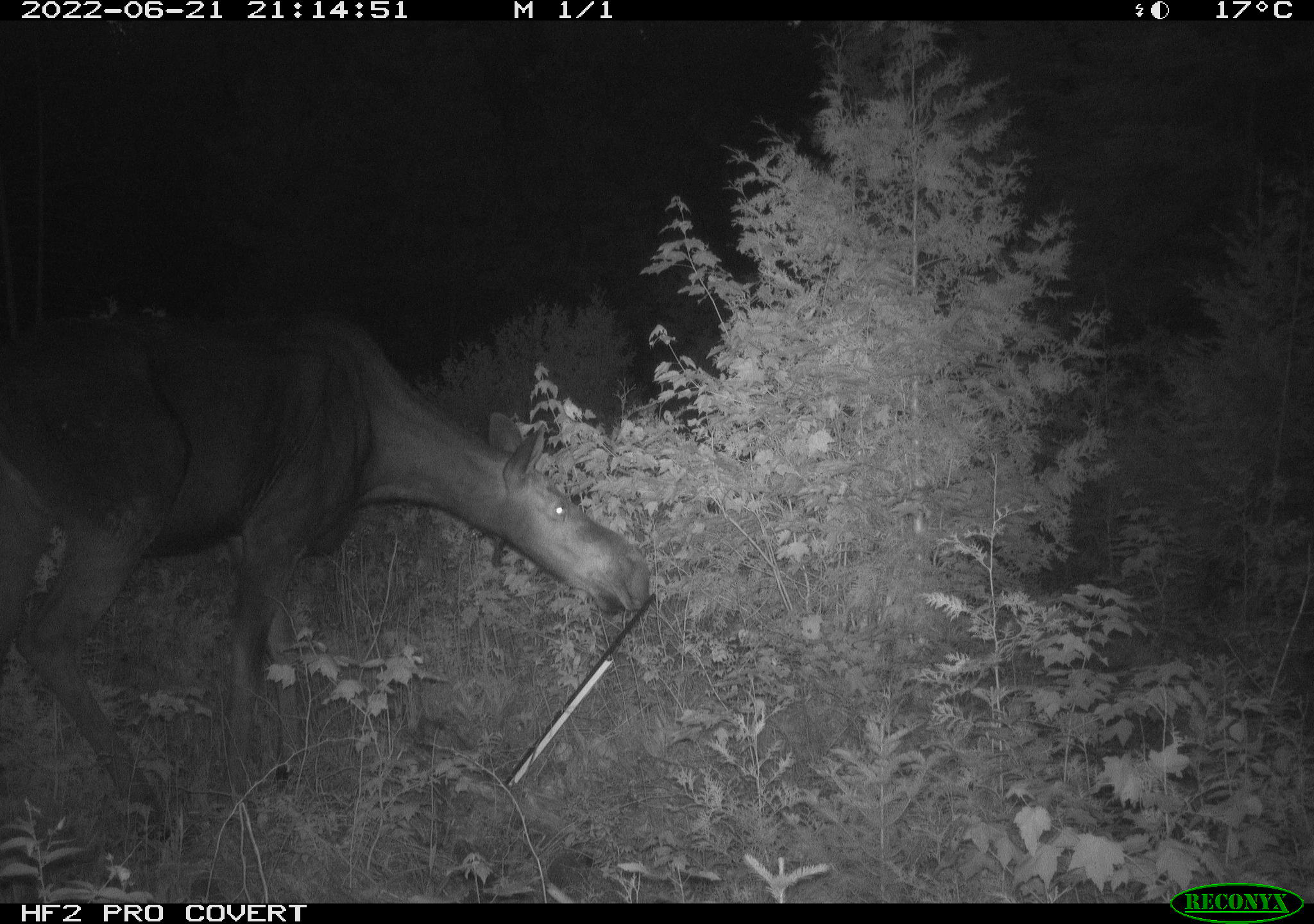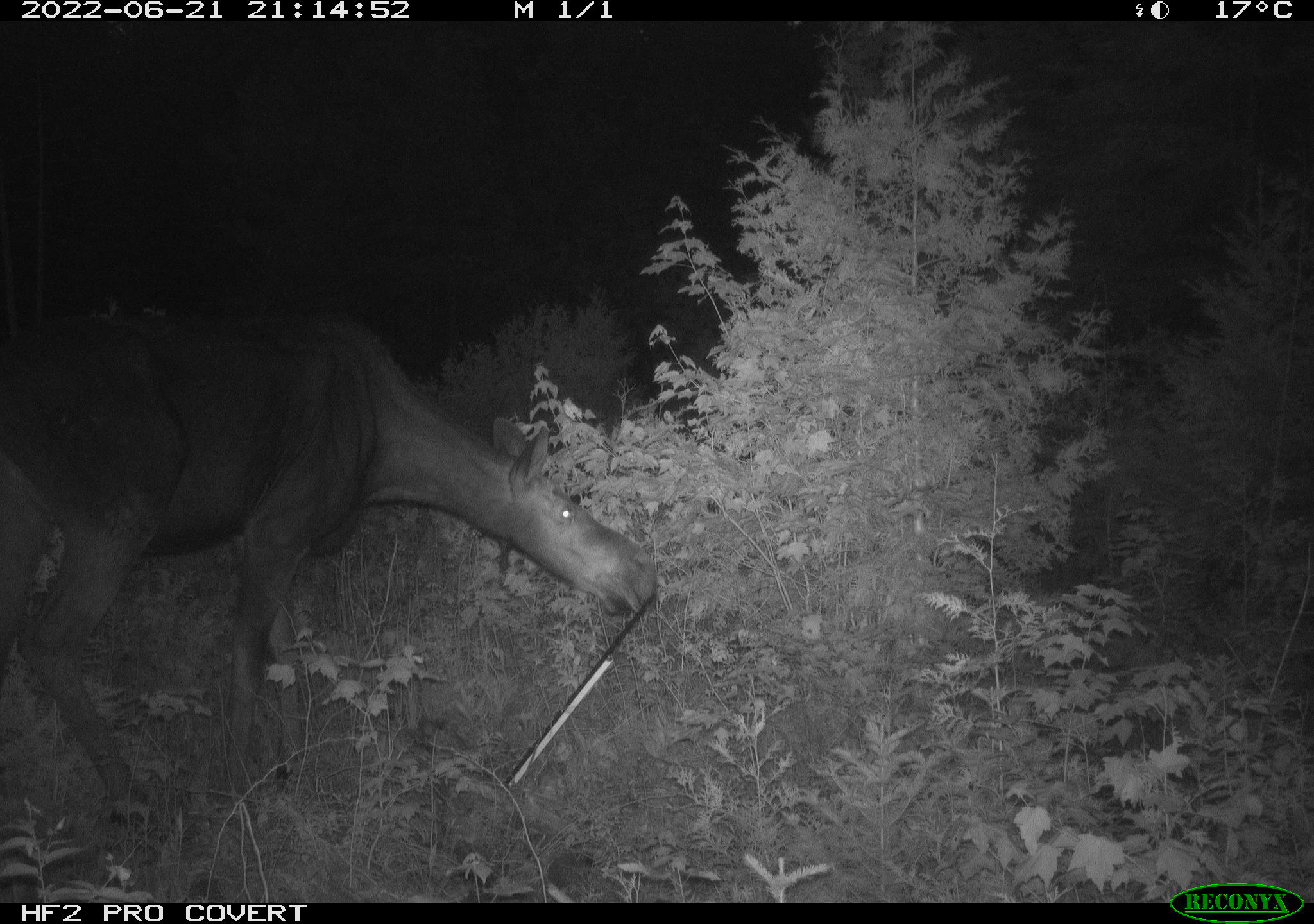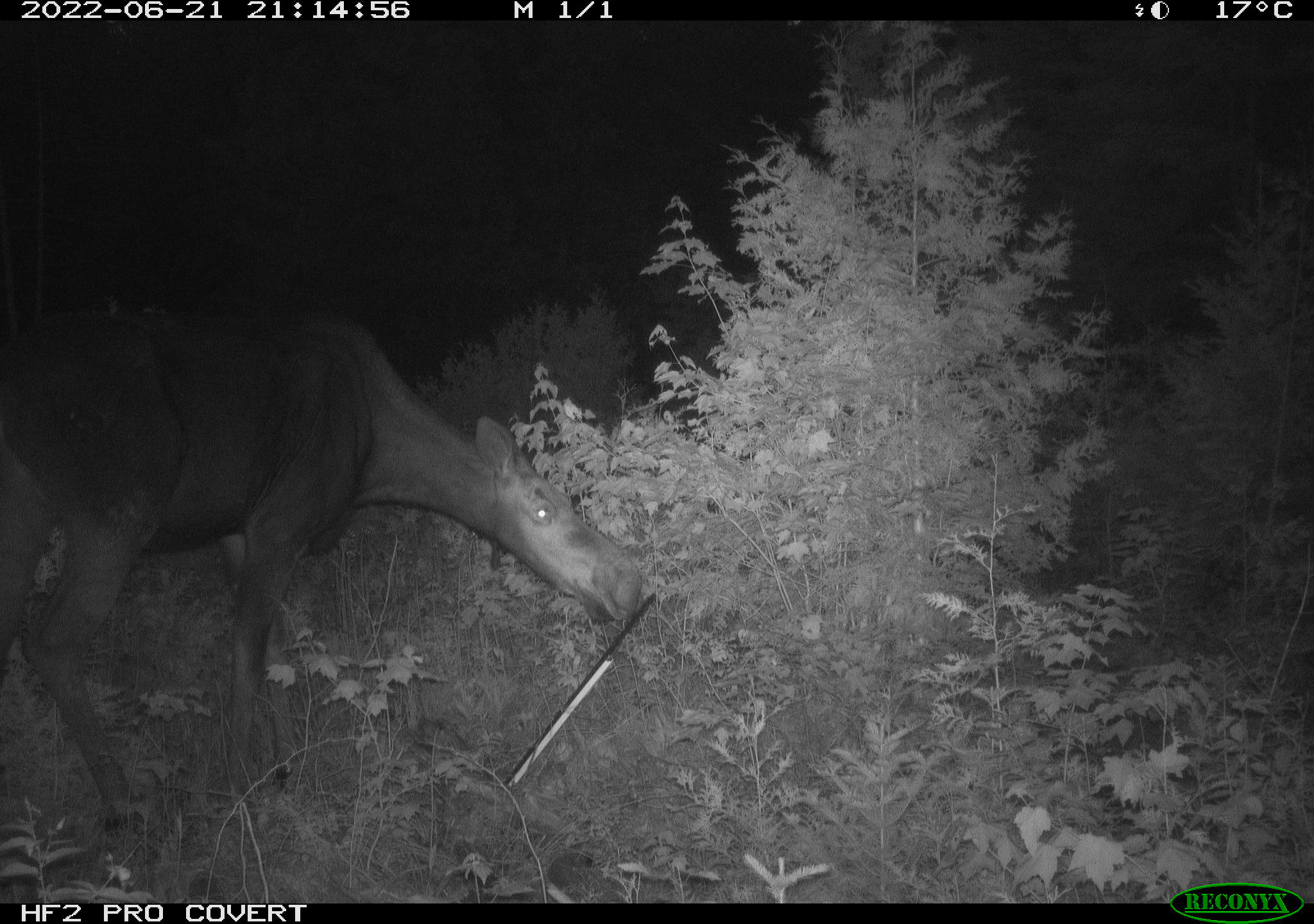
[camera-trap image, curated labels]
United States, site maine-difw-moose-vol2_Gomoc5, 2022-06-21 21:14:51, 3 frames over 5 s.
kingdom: Animalia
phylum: Chordata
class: Mammalia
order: Artiodactyla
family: Cervidae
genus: Alces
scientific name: Alces alces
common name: moose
Moose (Alces alces).